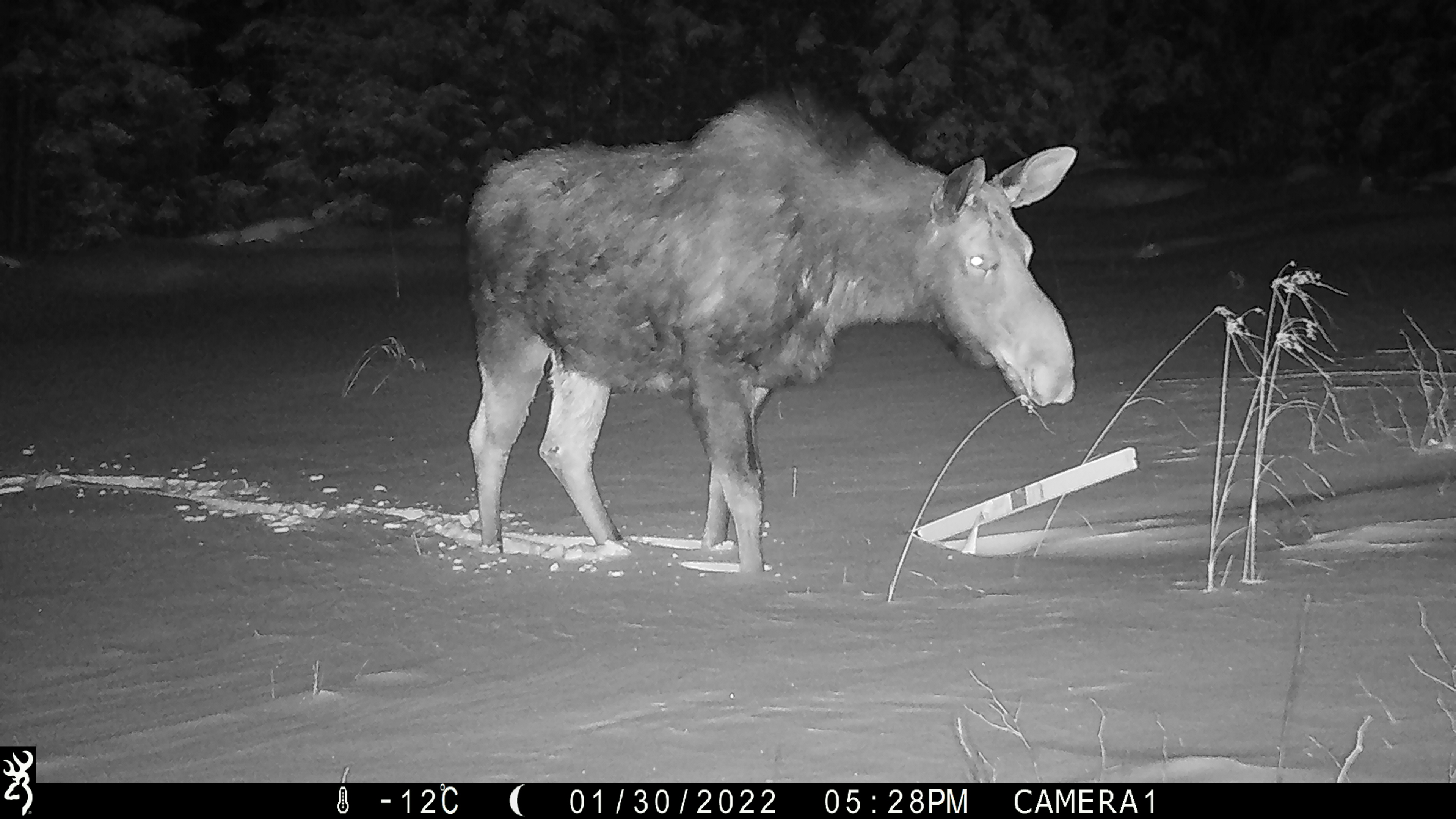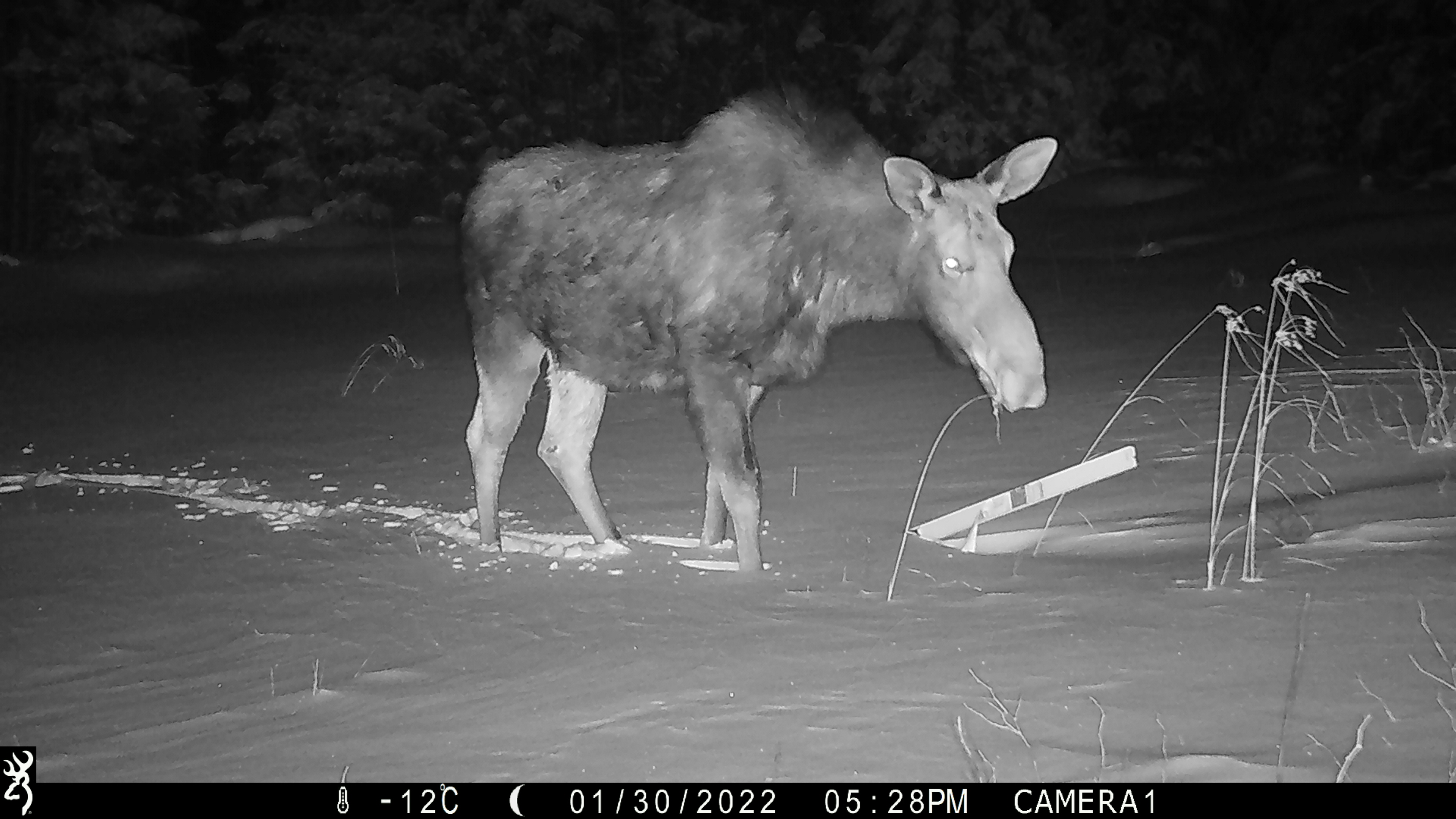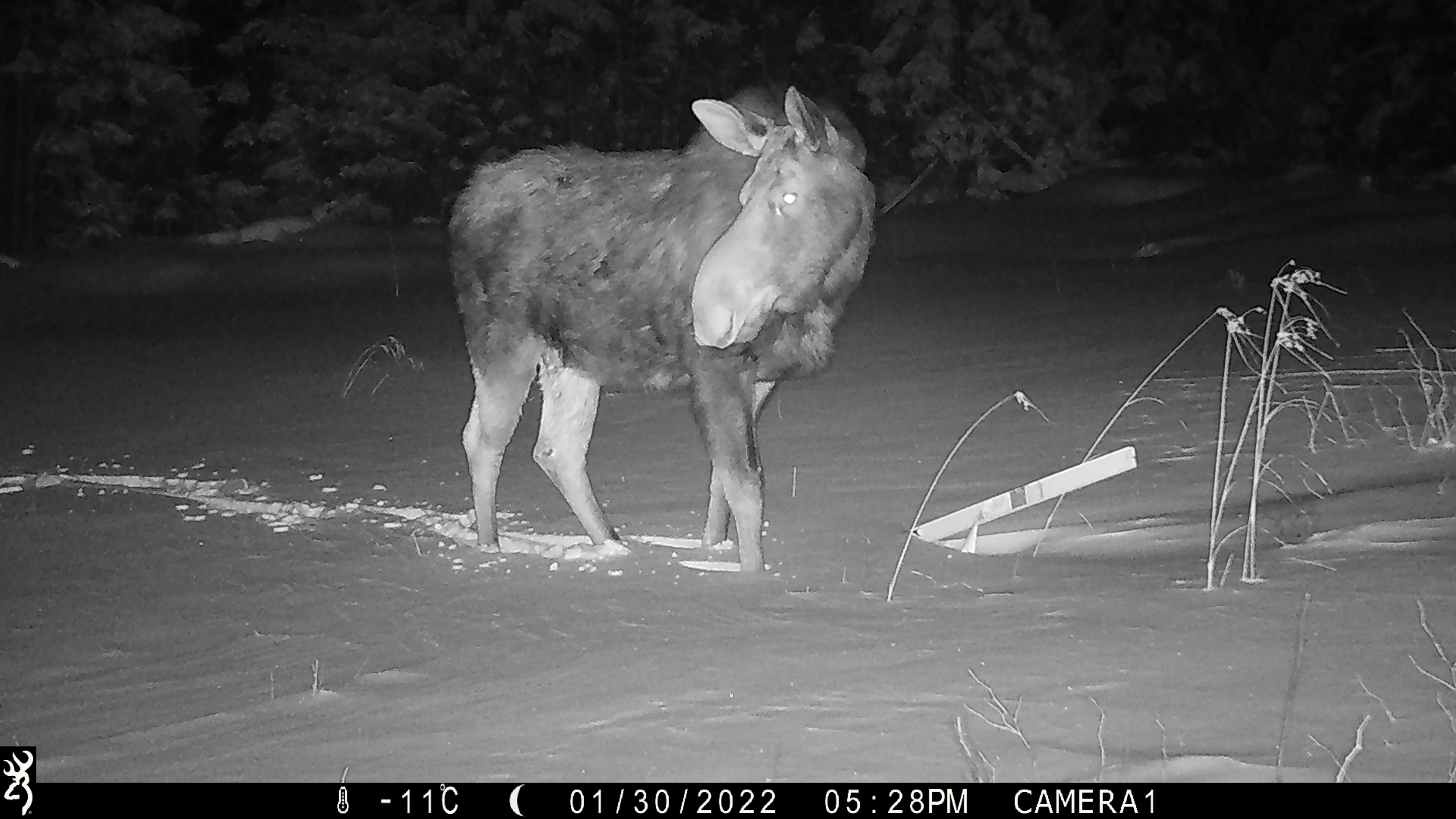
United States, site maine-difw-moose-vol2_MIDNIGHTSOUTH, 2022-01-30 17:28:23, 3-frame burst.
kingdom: Animalia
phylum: Chordata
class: Mammalia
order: Artiodactyla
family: Cervidae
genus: Alces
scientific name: Alces alces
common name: moose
Moose (Alces alces).